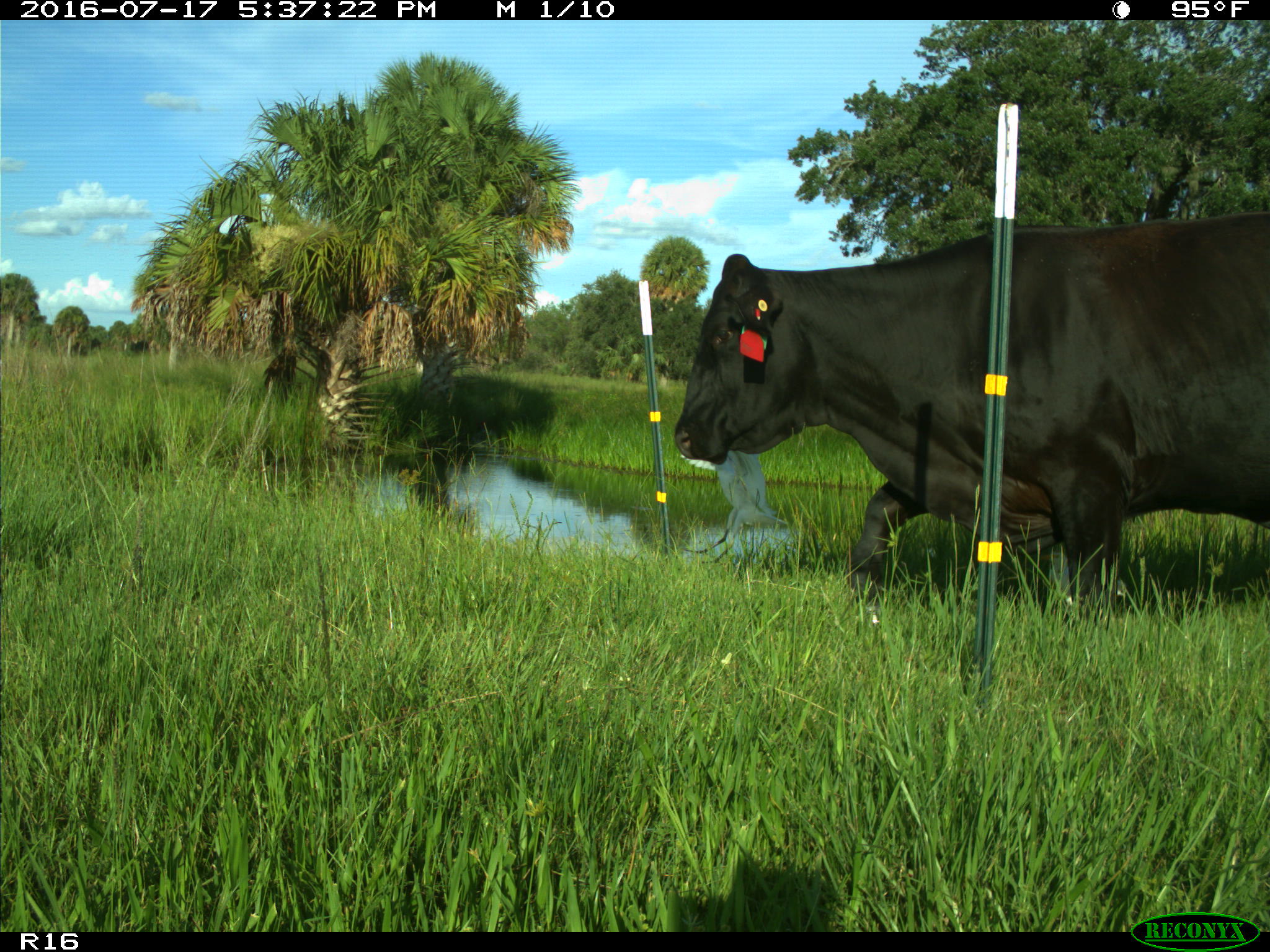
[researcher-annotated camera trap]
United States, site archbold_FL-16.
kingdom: Animalia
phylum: Chordata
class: Mammalia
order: Artiodactyla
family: Bovidae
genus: Bos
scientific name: Bos taurus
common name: domestic cow